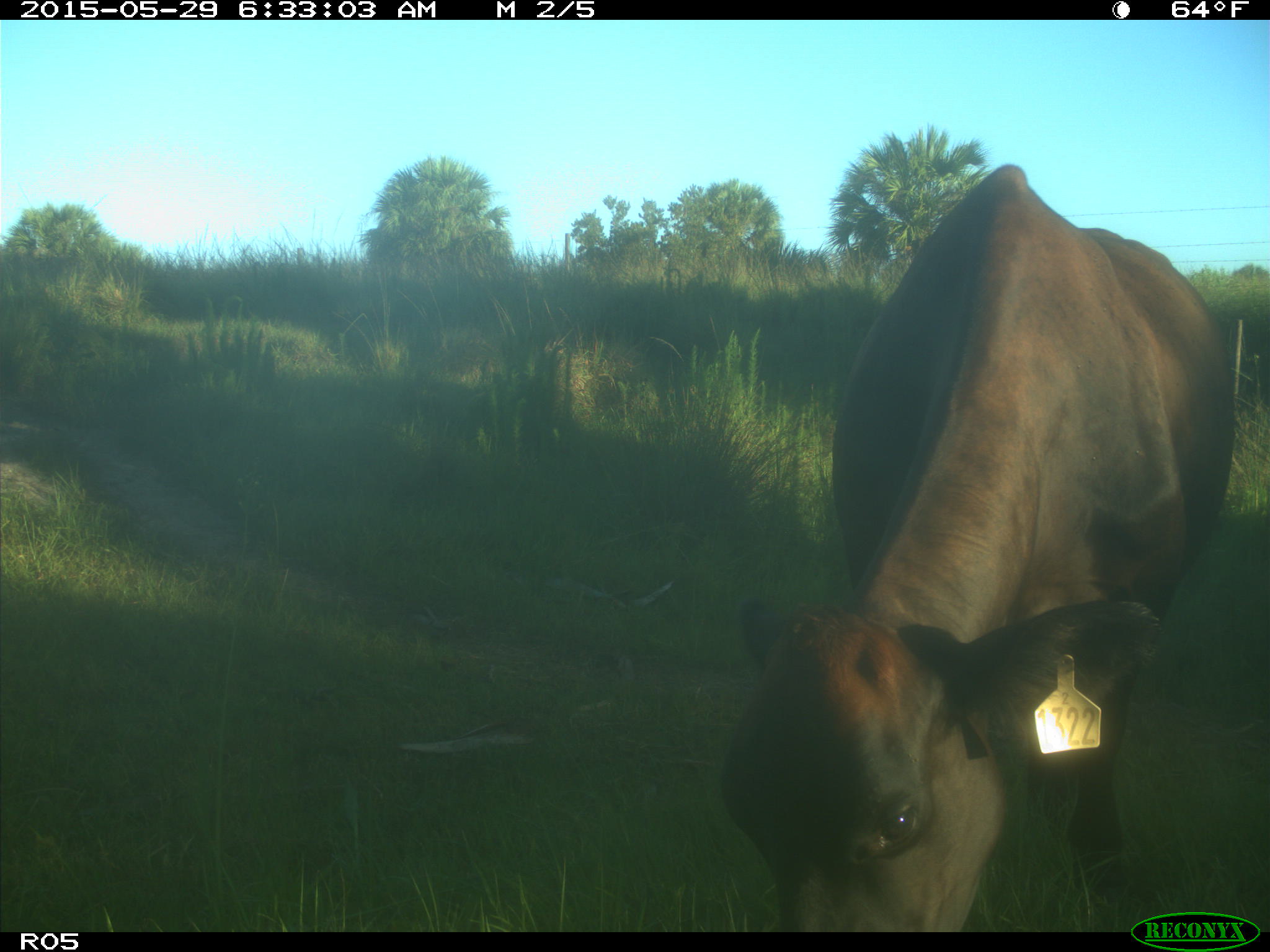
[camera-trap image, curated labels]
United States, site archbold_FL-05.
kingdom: Animalia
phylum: Chordata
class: Mammalia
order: Artiodactyla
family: Bovidae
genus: Bos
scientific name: Bos taurus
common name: domestic cow